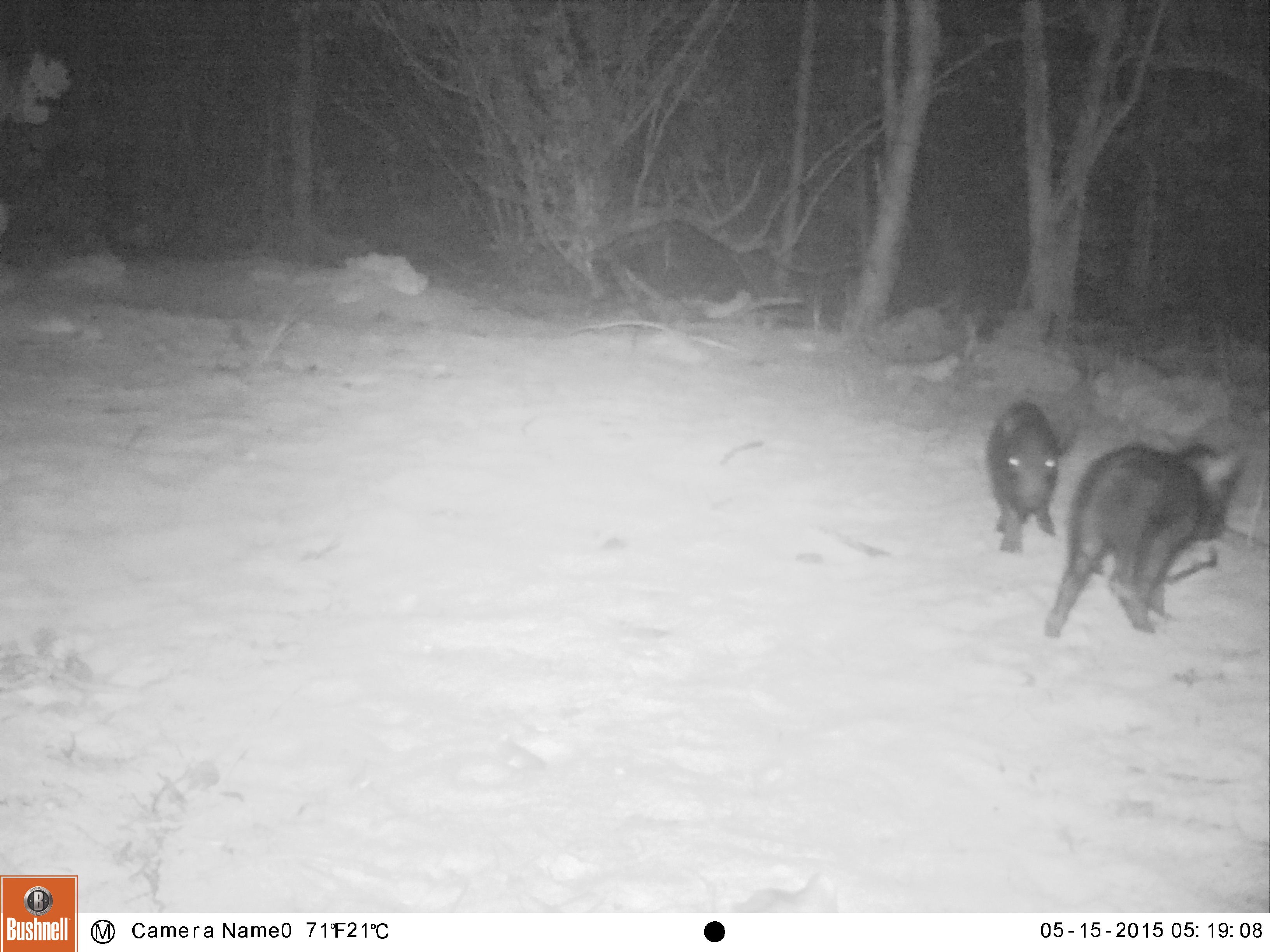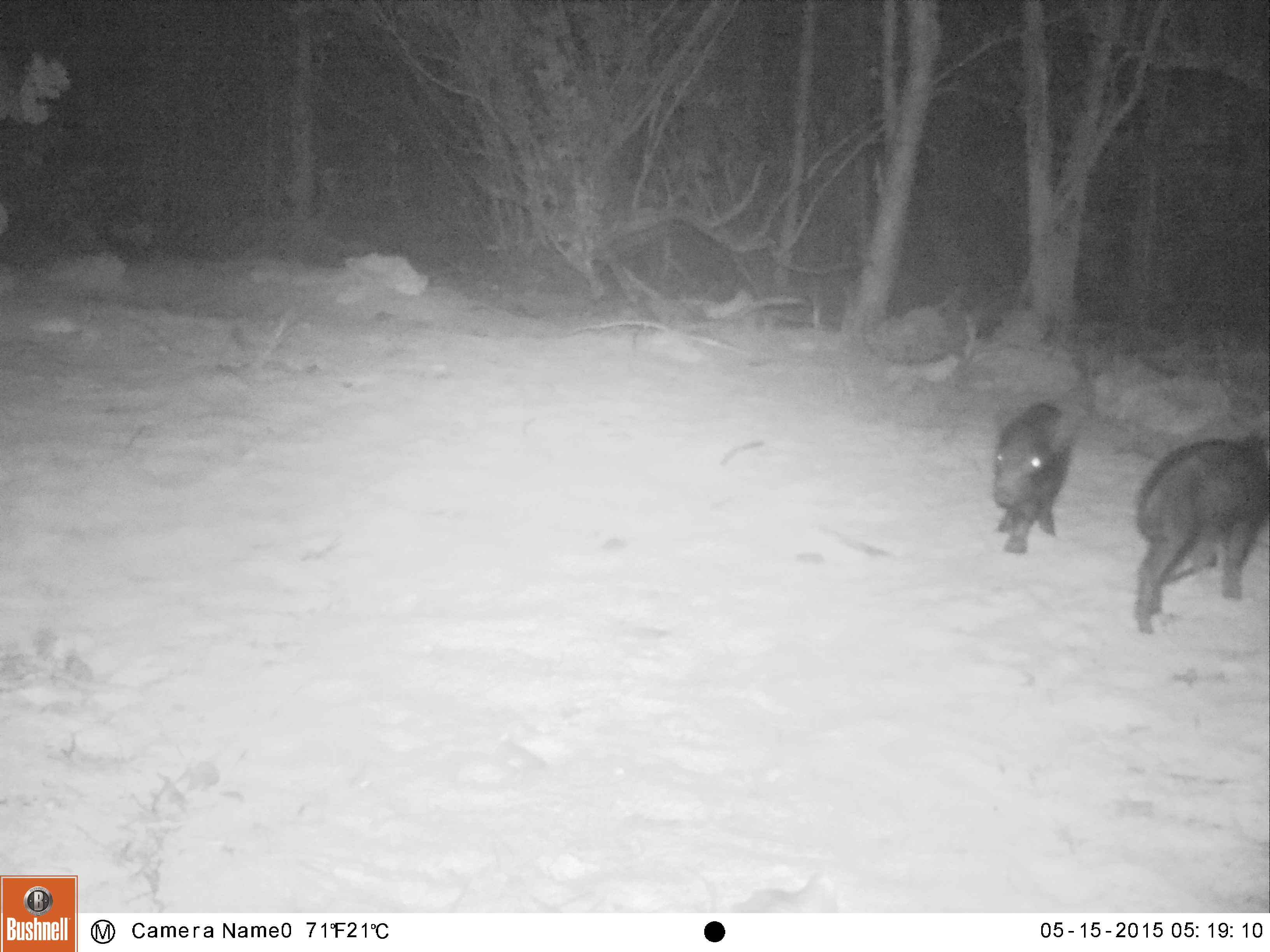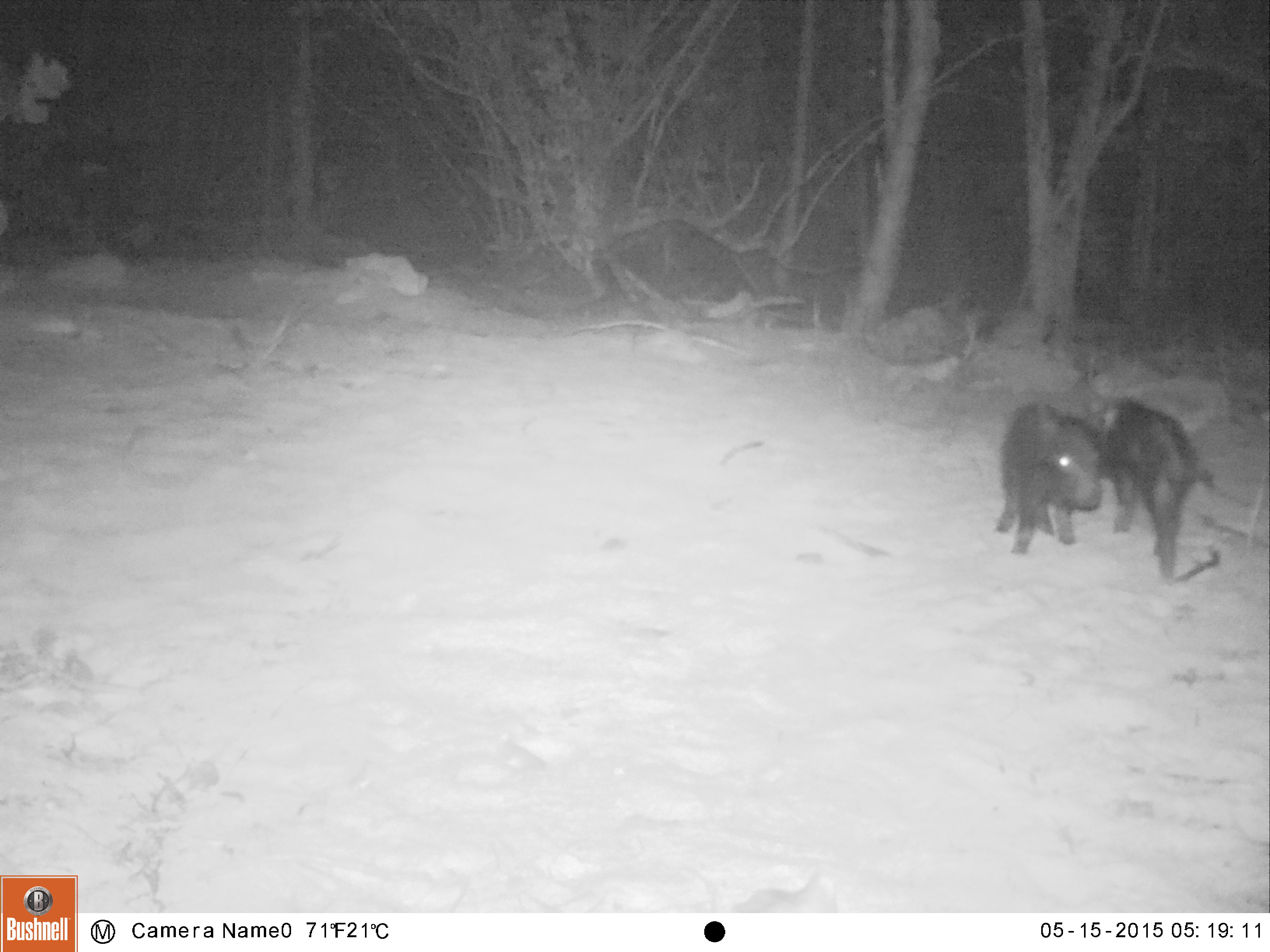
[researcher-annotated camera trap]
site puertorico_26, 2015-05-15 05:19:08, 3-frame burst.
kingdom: Animalia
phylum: Chordata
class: Mammalia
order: Artiodactyla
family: Suidae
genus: Sus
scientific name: Sus scrofa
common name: pig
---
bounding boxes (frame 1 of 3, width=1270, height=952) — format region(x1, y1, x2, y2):
pig: region(1044, 438, 1242, 638); region(986, 398, 1064, 553)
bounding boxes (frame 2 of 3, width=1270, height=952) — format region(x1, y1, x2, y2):
pig: region(1132, 423, 1270, 633); region(991, 400, 1075, 551)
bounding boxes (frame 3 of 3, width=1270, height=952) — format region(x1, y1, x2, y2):
pig: region(1102, 387, 1216, 581); region(995, 398, 1106, 556)